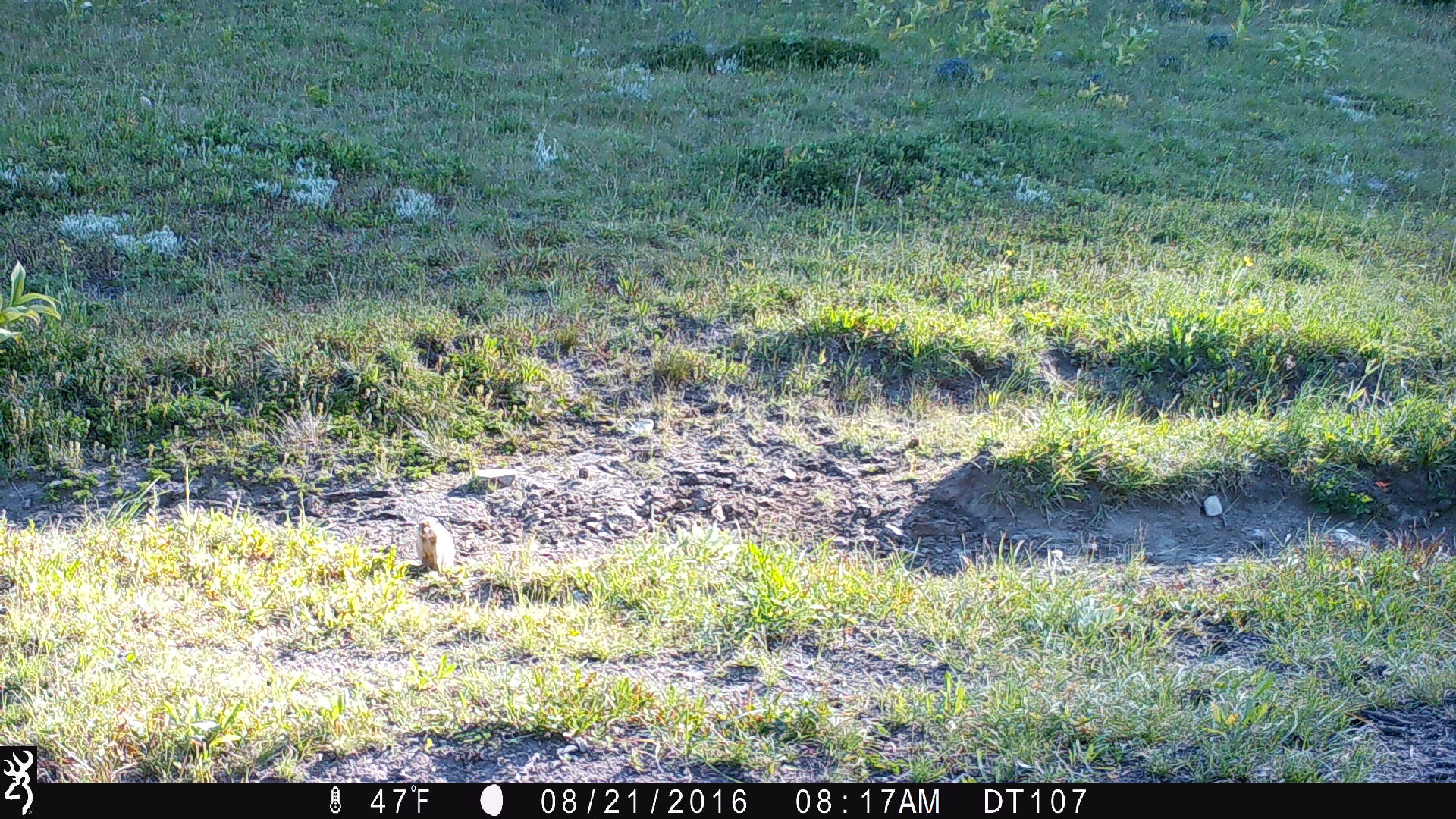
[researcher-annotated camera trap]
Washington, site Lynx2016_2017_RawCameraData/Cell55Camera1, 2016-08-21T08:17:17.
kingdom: Animalia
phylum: Chordata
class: Mammalia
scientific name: Mammalia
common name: small mammal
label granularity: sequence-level